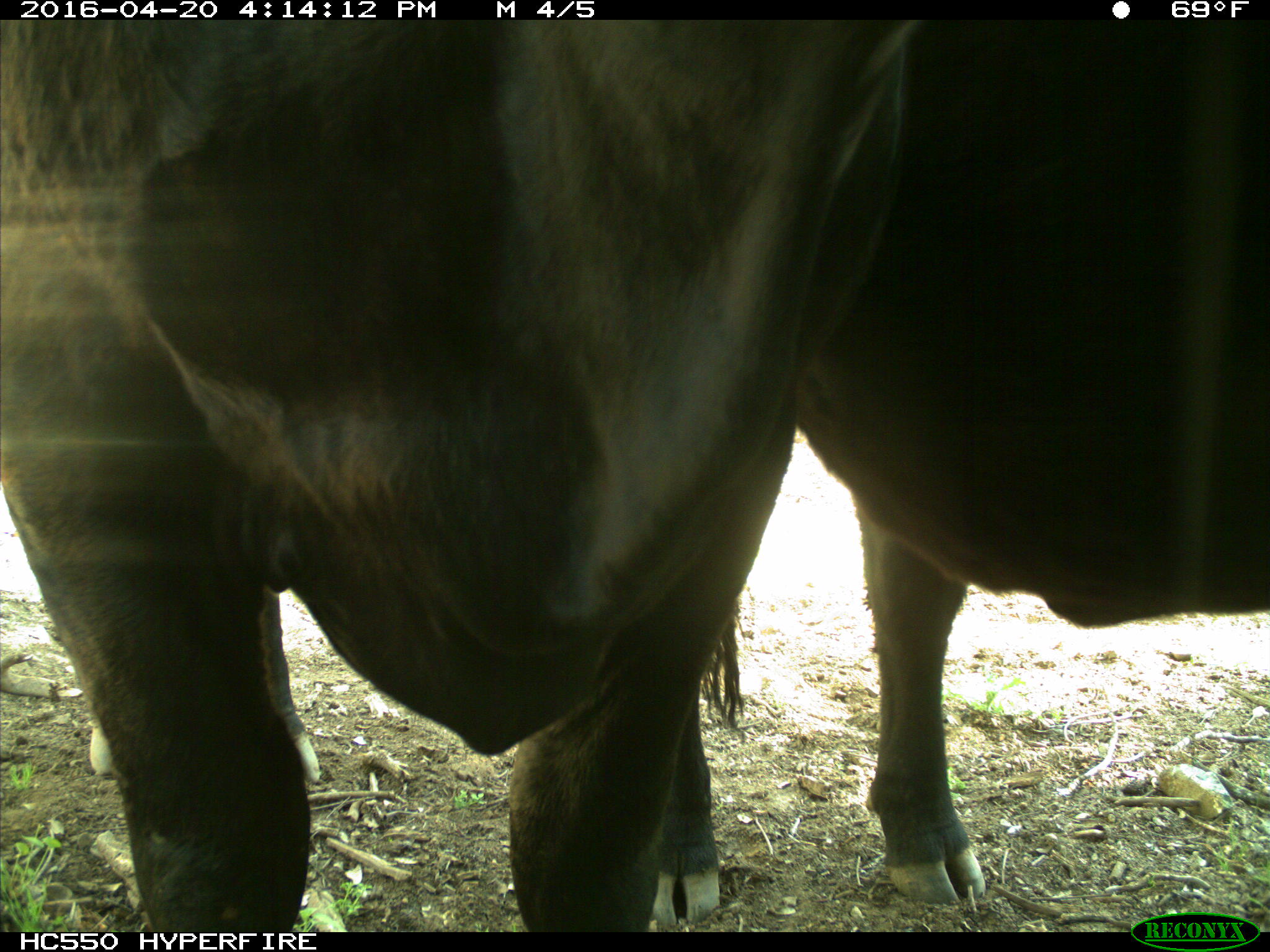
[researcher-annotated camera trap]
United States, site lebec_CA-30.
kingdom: Animalia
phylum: Chordata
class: Mammalia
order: Artiodactyla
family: Bovidae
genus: Bos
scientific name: Bos taurus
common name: domestic cow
Bos taurus (domestic cow).